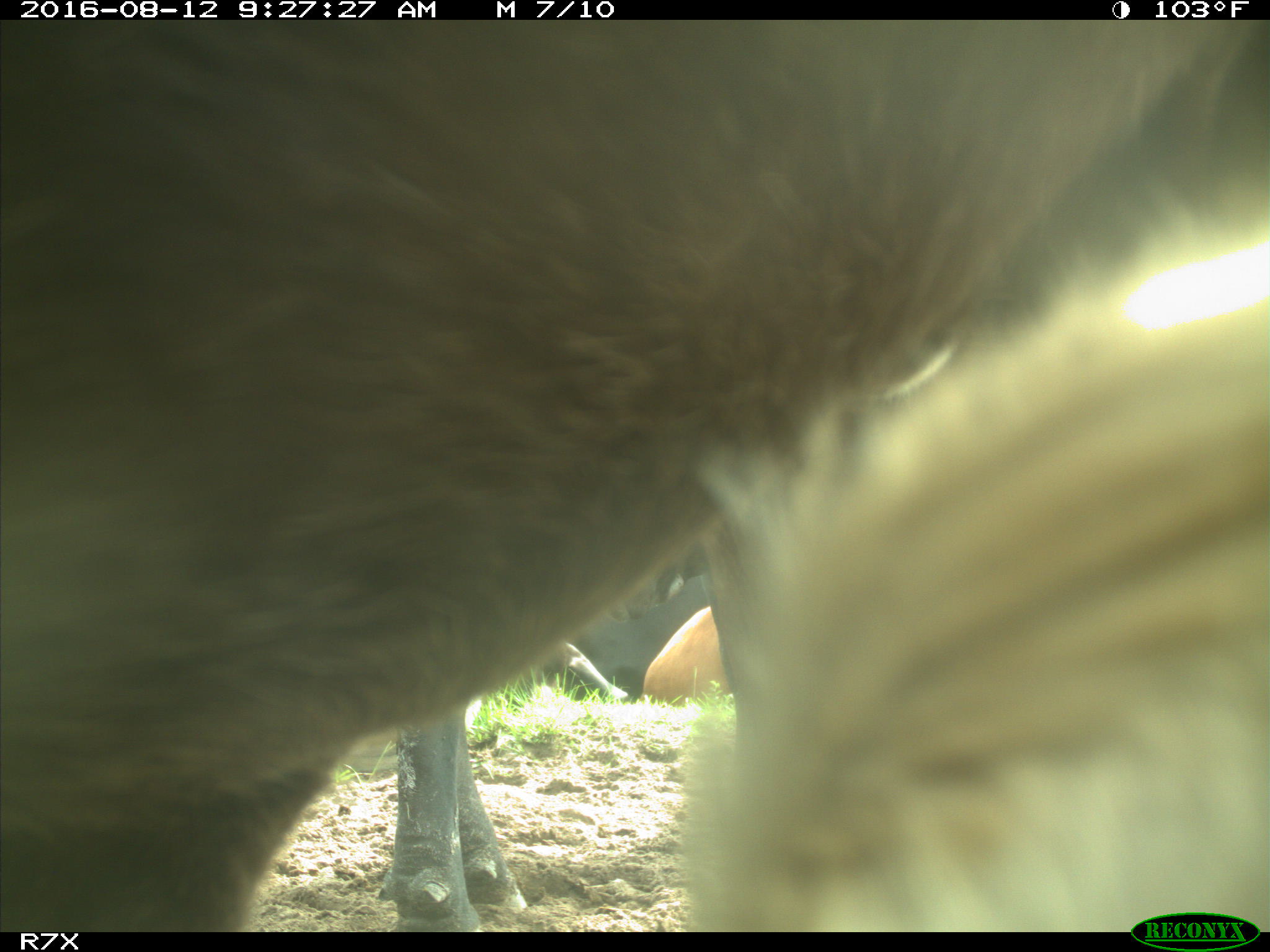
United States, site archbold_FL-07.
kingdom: Animalia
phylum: Chordata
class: Mammalia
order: Artiodactyla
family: Bovidae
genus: Bos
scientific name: Bos taurus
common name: domestic cow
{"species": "Bos taurus (domestic cow)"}